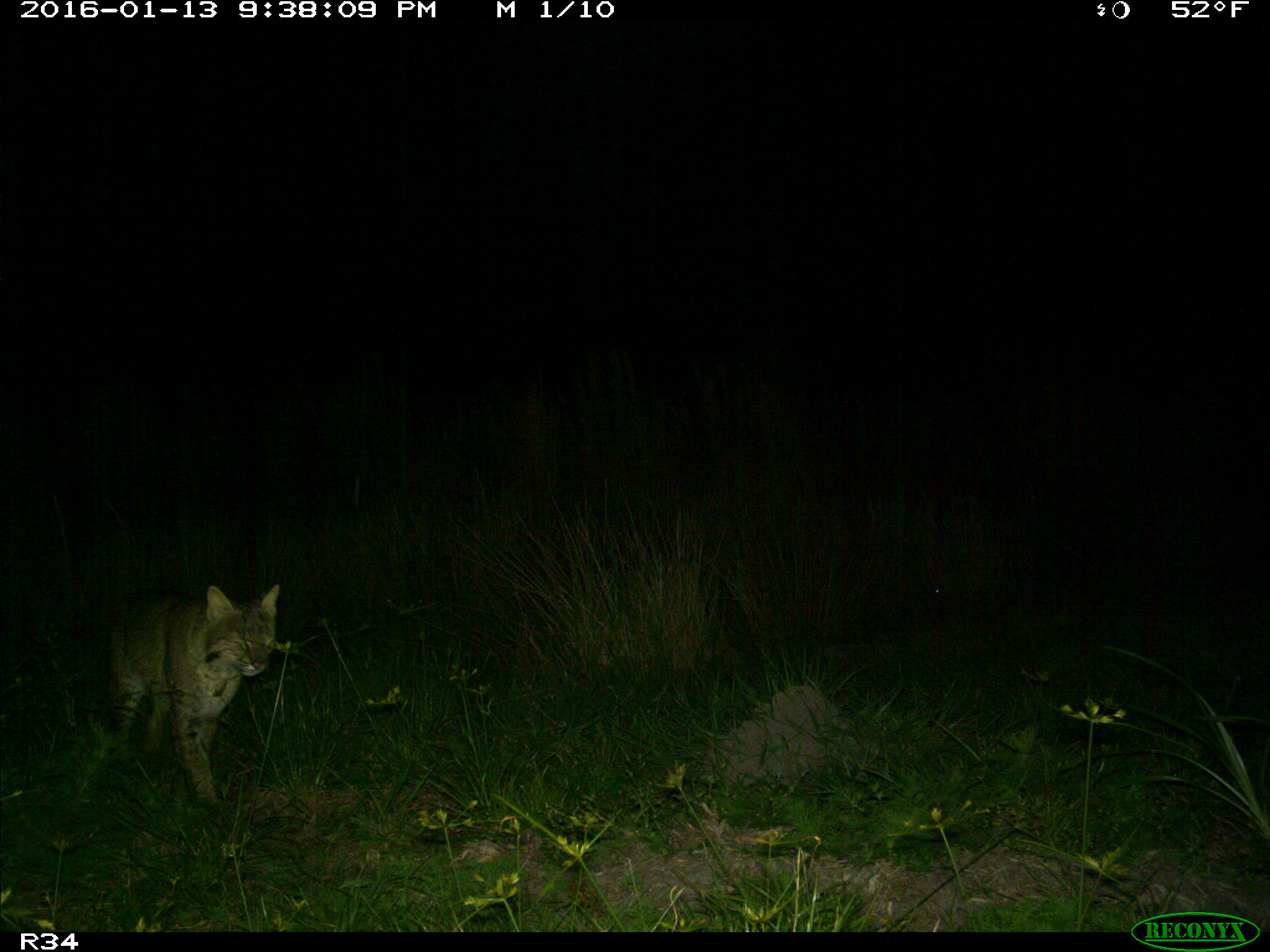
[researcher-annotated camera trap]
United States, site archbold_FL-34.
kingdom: Animalia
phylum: Chordata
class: Mammalia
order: Carnivora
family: Felidae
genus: Lynx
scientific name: Lynx rufus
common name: bobcat